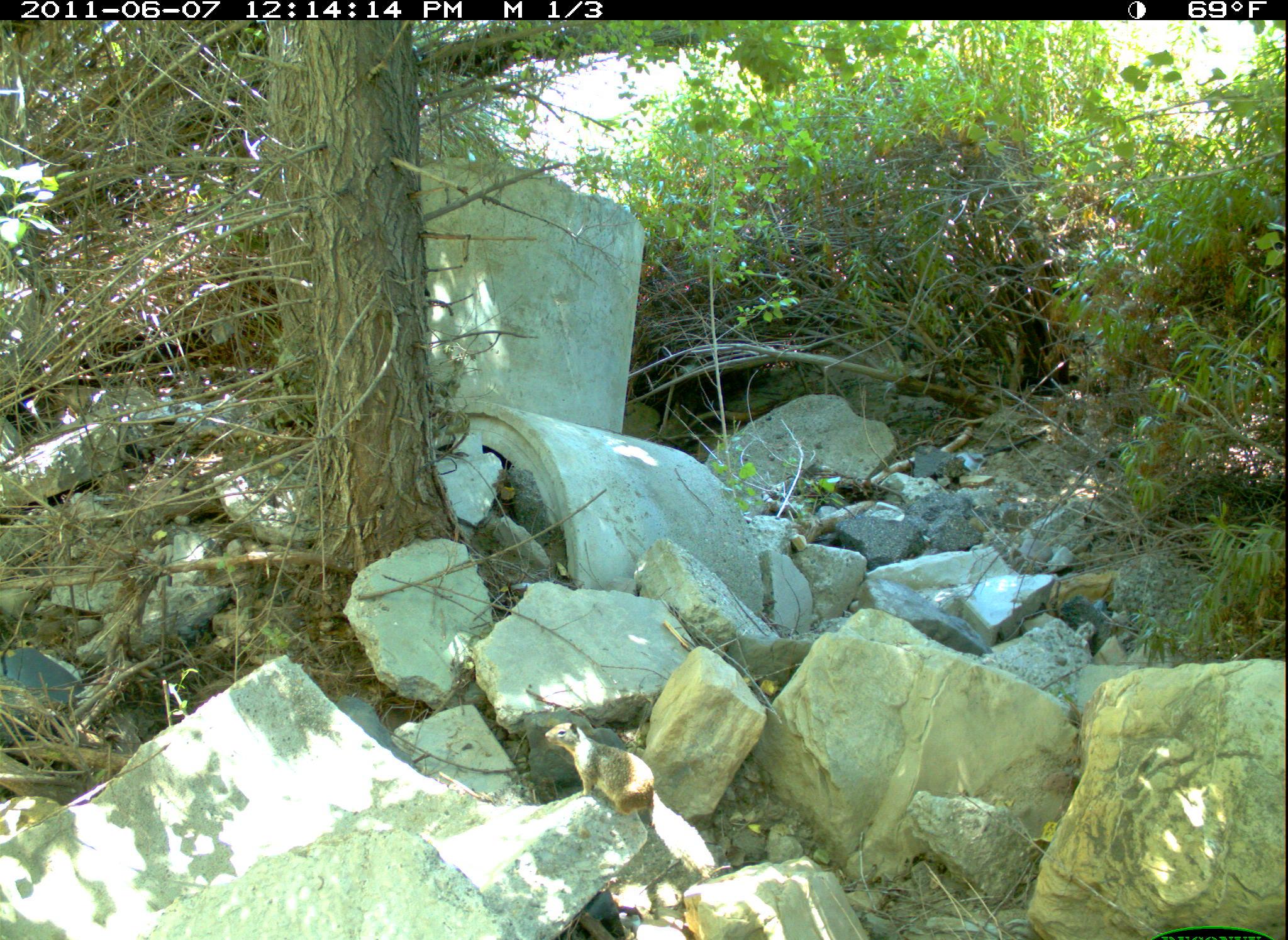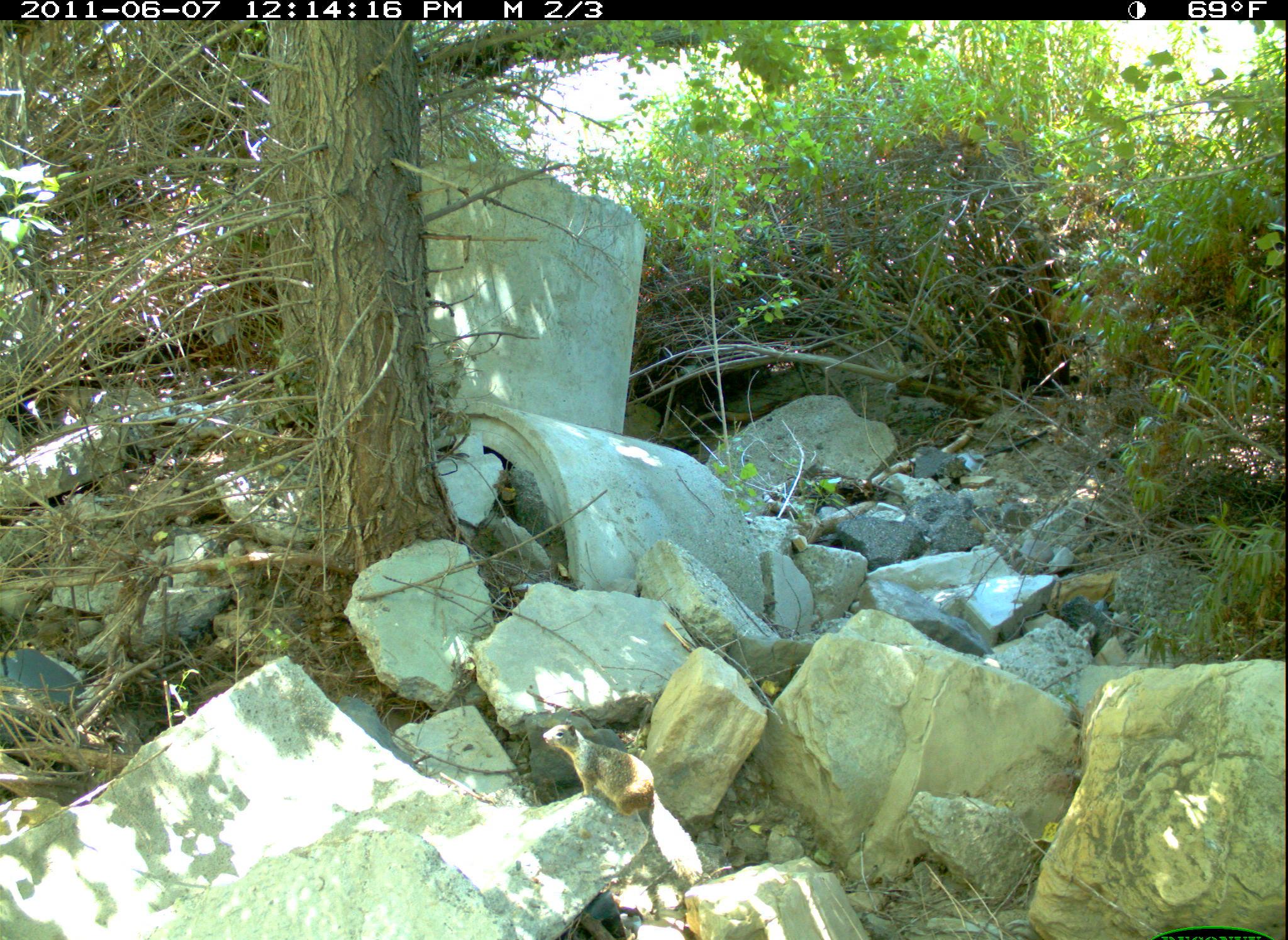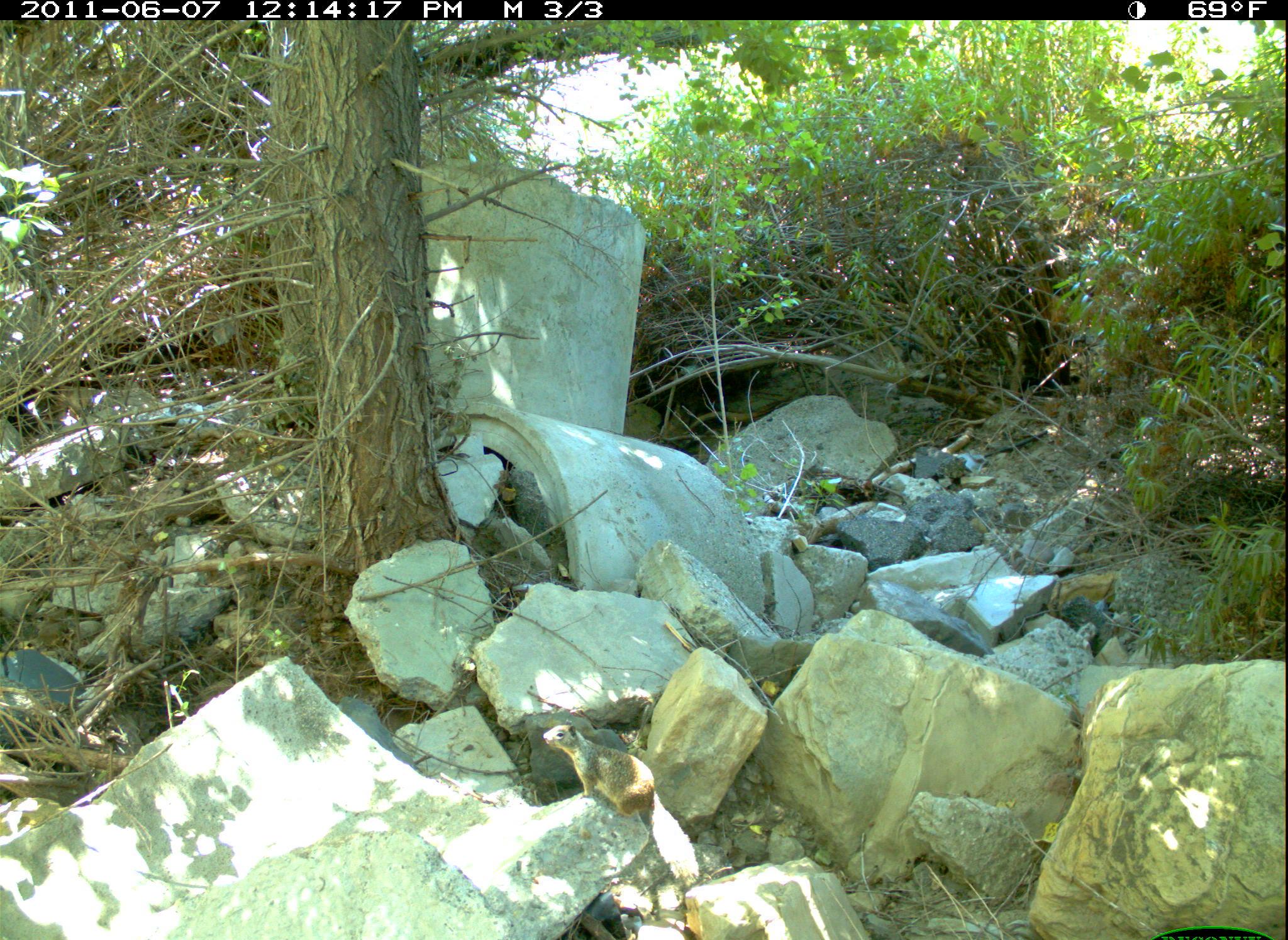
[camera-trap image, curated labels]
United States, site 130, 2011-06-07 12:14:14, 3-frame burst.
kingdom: Animalia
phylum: Chordata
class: Mammalia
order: Rodentia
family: Sciuridae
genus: Sciurus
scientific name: Sciurus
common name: squirrel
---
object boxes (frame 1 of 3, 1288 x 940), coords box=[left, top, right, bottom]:
squirrel: box=[546, 718, 712, 873]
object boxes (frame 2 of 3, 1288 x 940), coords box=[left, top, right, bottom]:
squirrel: box=[538, 709, 710, 881]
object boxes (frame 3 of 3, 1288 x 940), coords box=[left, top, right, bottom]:
squirrel: box=[535, 722, 701, 891]